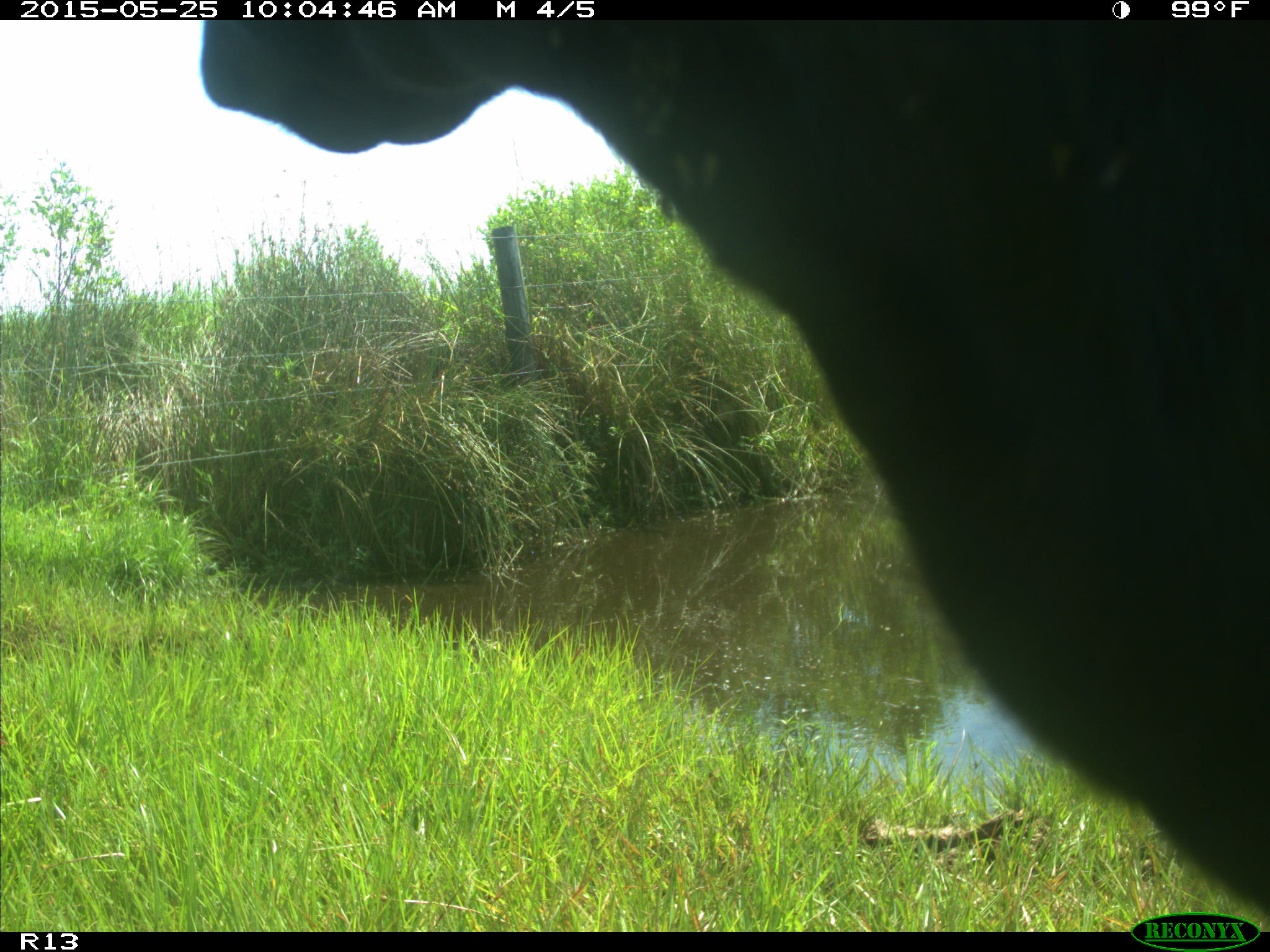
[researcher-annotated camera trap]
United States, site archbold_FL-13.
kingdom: Animalia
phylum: Chordata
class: Mammalia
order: Artiodactyla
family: Bovidae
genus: Bos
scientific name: Bos taurus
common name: domestic cow